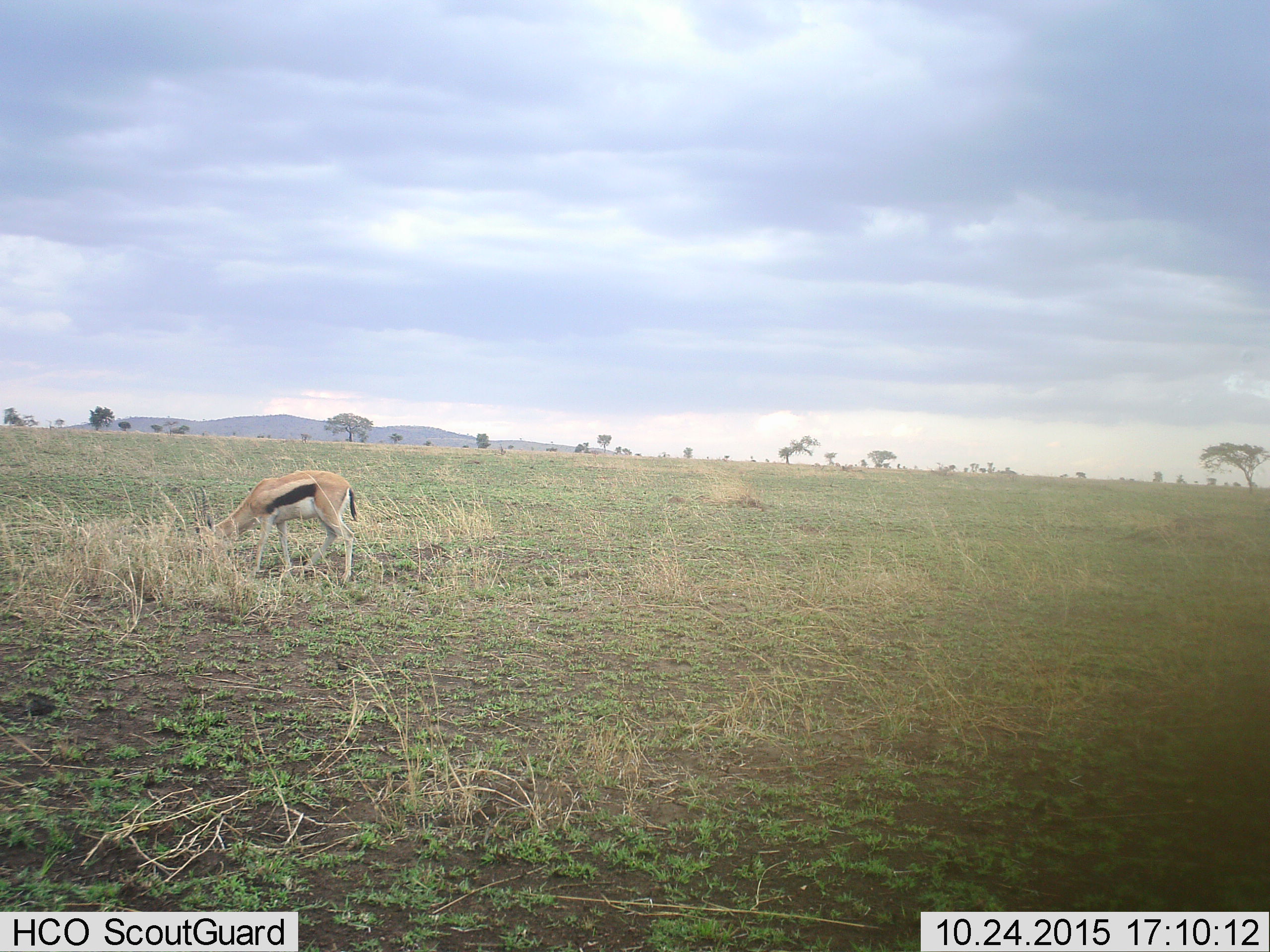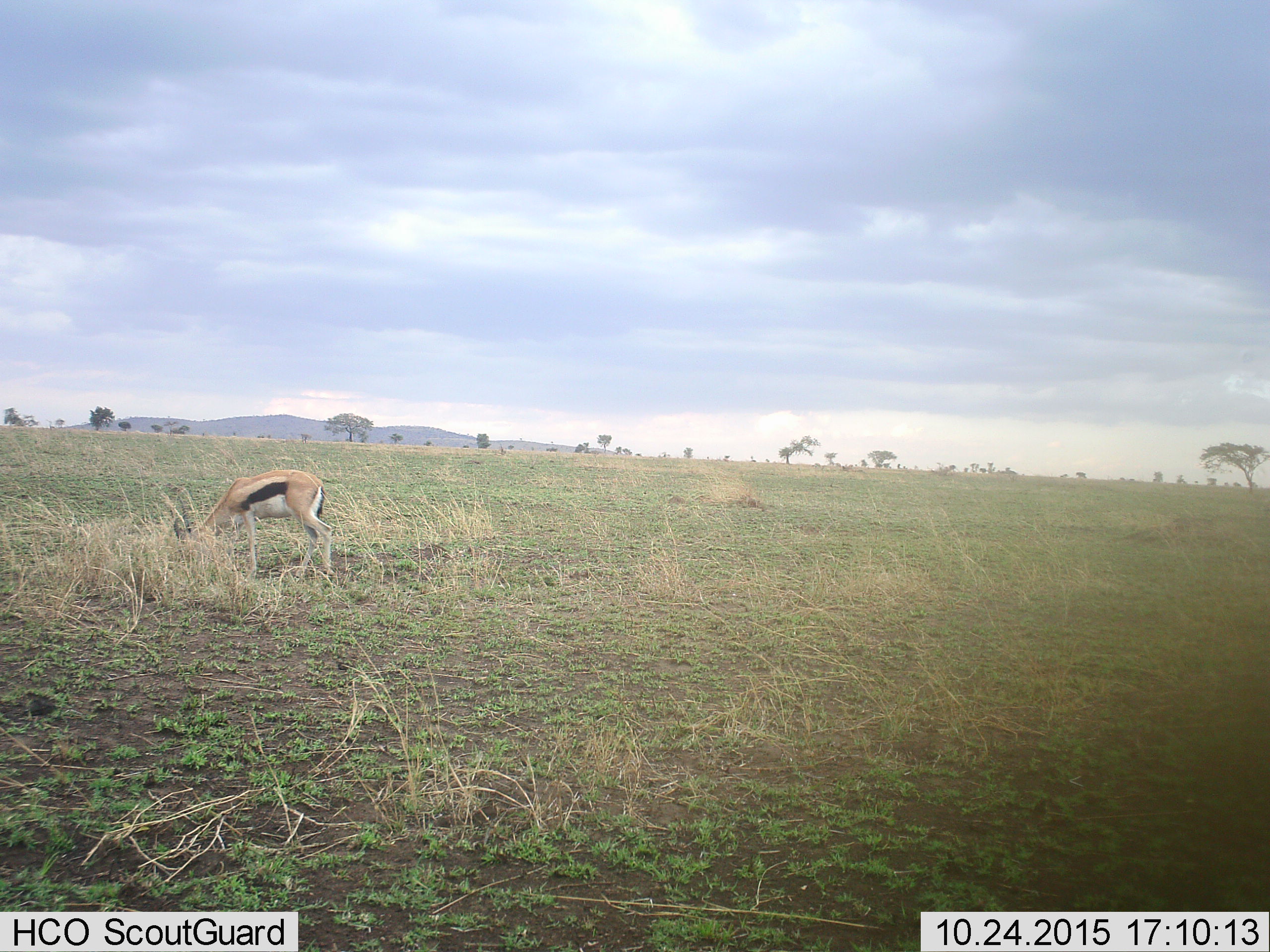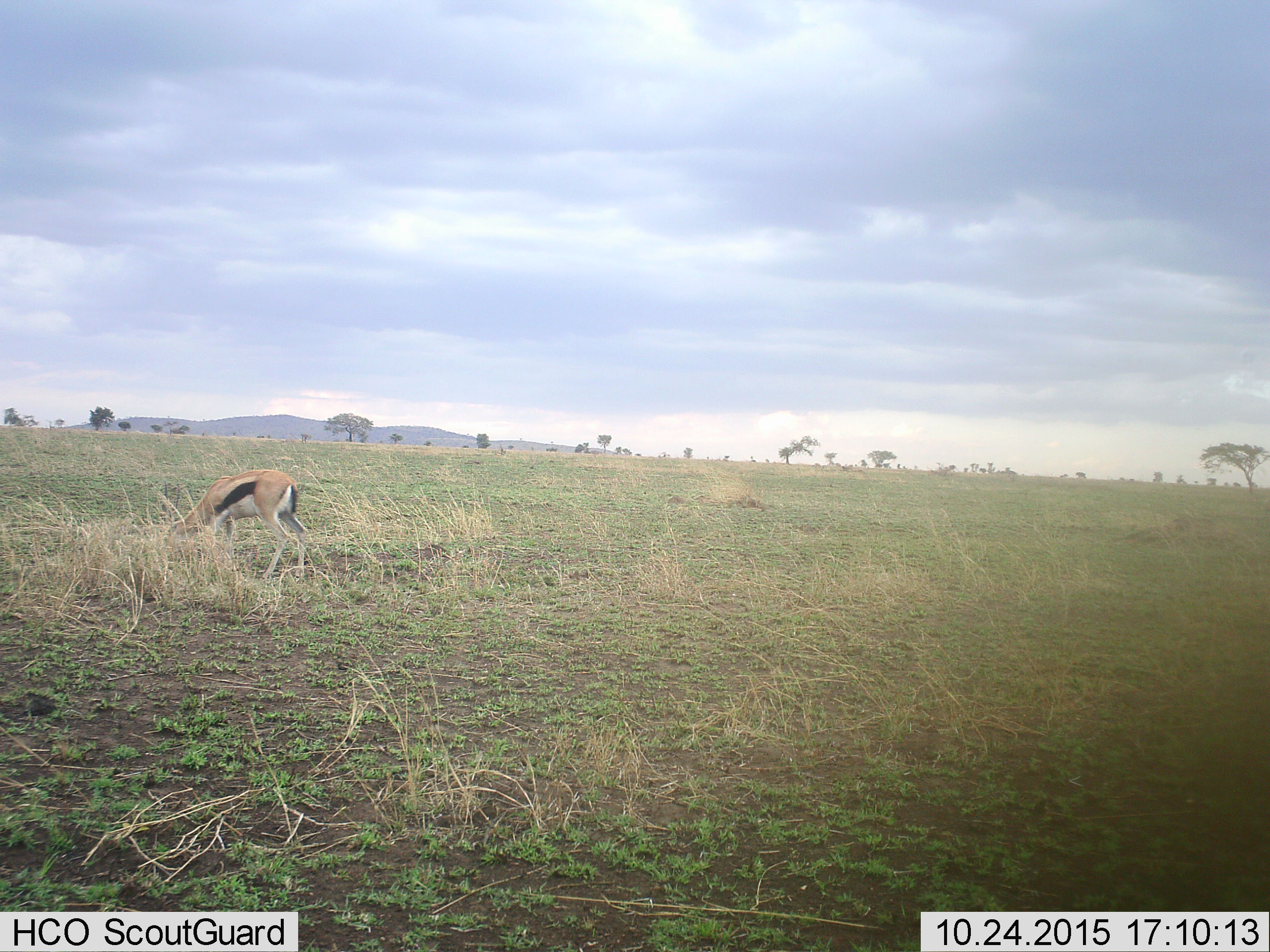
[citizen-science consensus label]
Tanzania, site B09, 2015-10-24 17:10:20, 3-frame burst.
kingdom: Animalia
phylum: Chordata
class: Mammalia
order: Artiodactyla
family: Bovidae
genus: Eudorcas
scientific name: Eudorcas thomsonii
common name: thomson's gazelle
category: gazellethomsons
Gazellethomsons (thomson's gazelle) (Eudorcas thomsonii), count 1. Behavior (volunteer vote fractions): standing 15%, resting 0%, moving 15%, interacting 0%. Young present (vote fraction): 0%. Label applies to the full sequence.